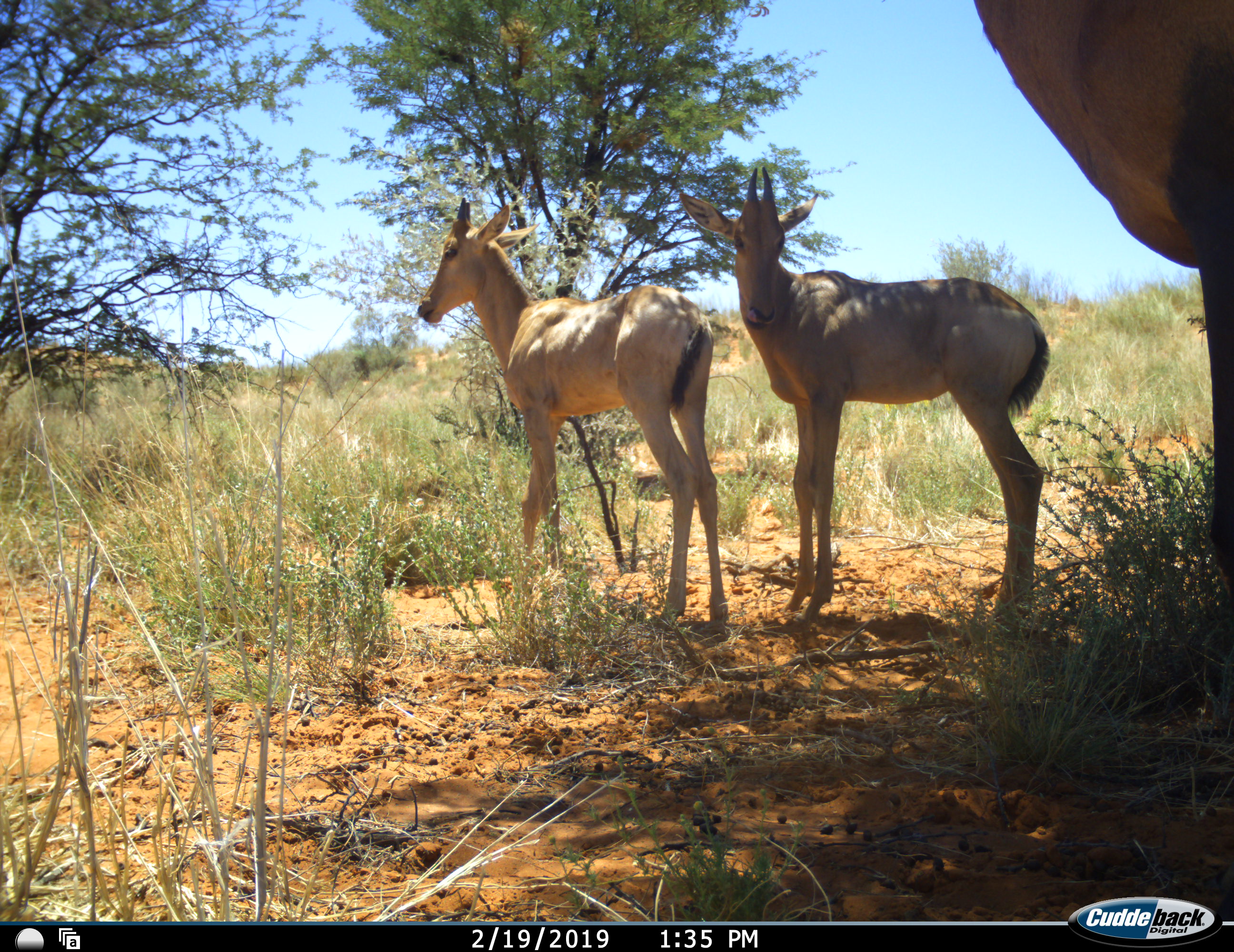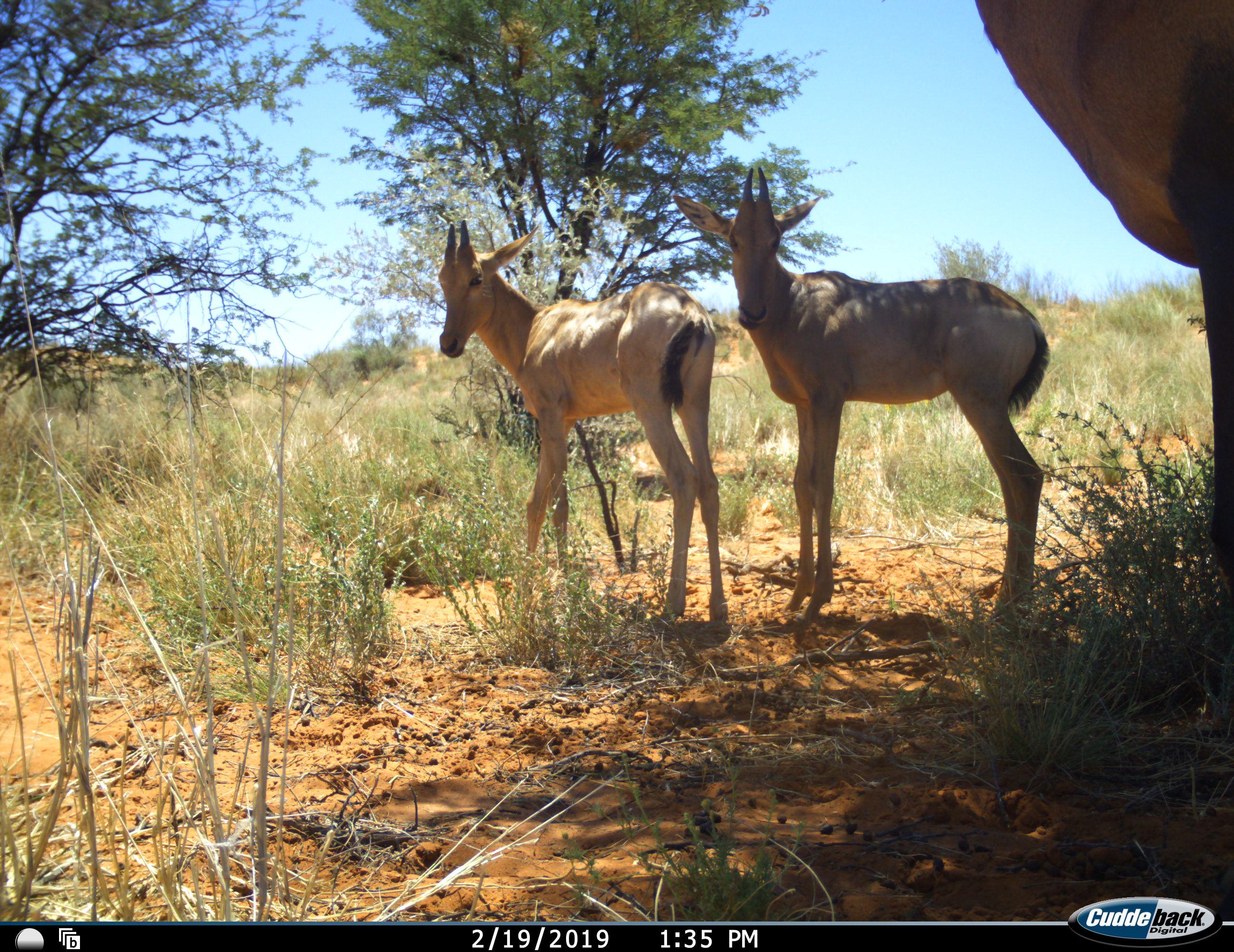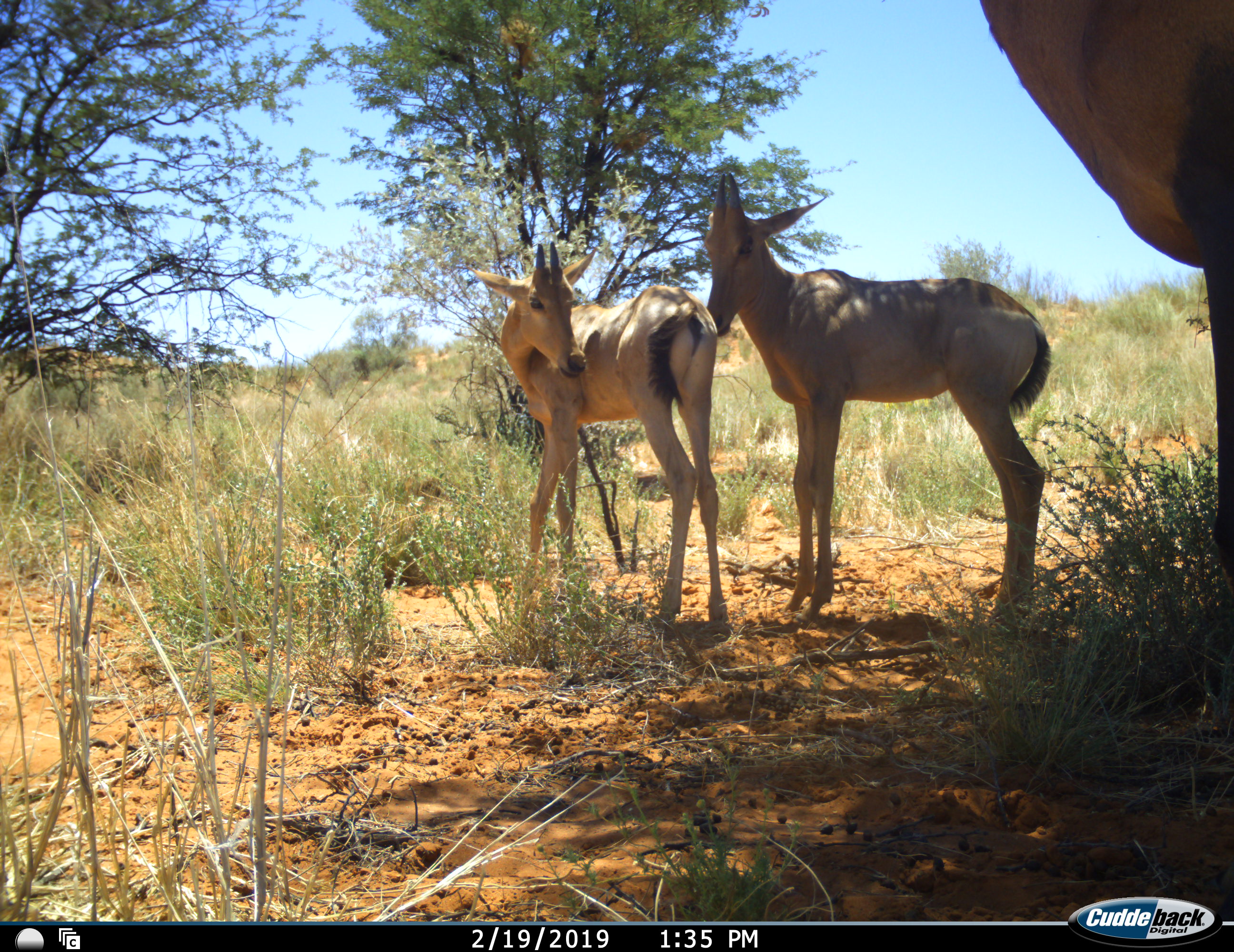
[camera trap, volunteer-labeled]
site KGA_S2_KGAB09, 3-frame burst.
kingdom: Animalia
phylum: Chordata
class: Mammalia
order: Artiodactyla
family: Bovidae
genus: Alcelaphus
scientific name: Alcelaphus buselaphus caama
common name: red hartebeest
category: hartebeestred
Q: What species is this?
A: Hartebeestred (red hartebeest) (Alcelaphus buselaphus caama).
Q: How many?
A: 3.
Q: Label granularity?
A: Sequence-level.